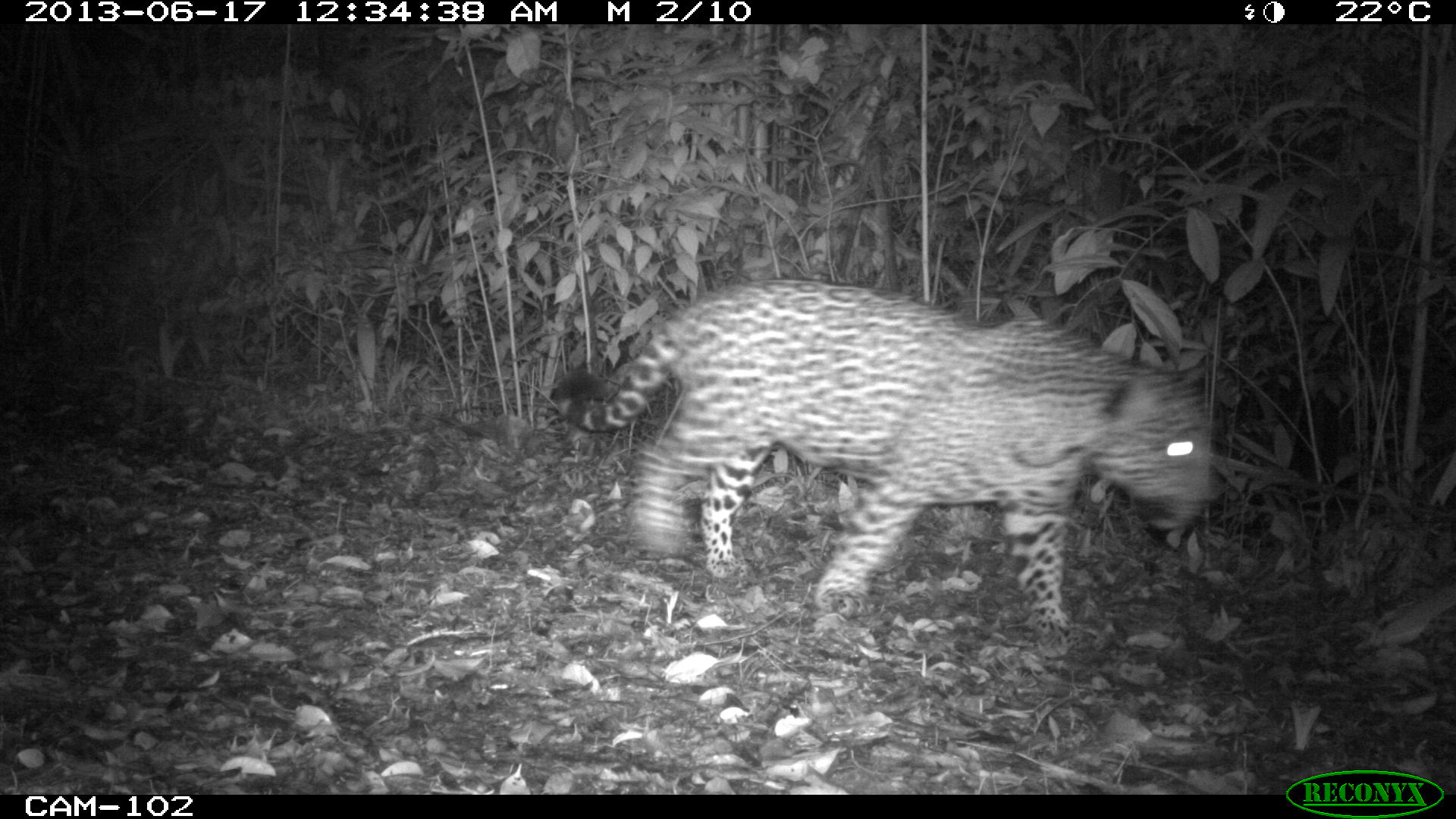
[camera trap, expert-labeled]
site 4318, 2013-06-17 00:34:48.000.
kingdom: Animalia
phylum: Chordata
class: Mammalia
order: Carnivora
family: Felidae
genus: Panthera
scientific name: Panthera onca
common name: jaguar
Panthera onca (jaguar), count 1, sex male.